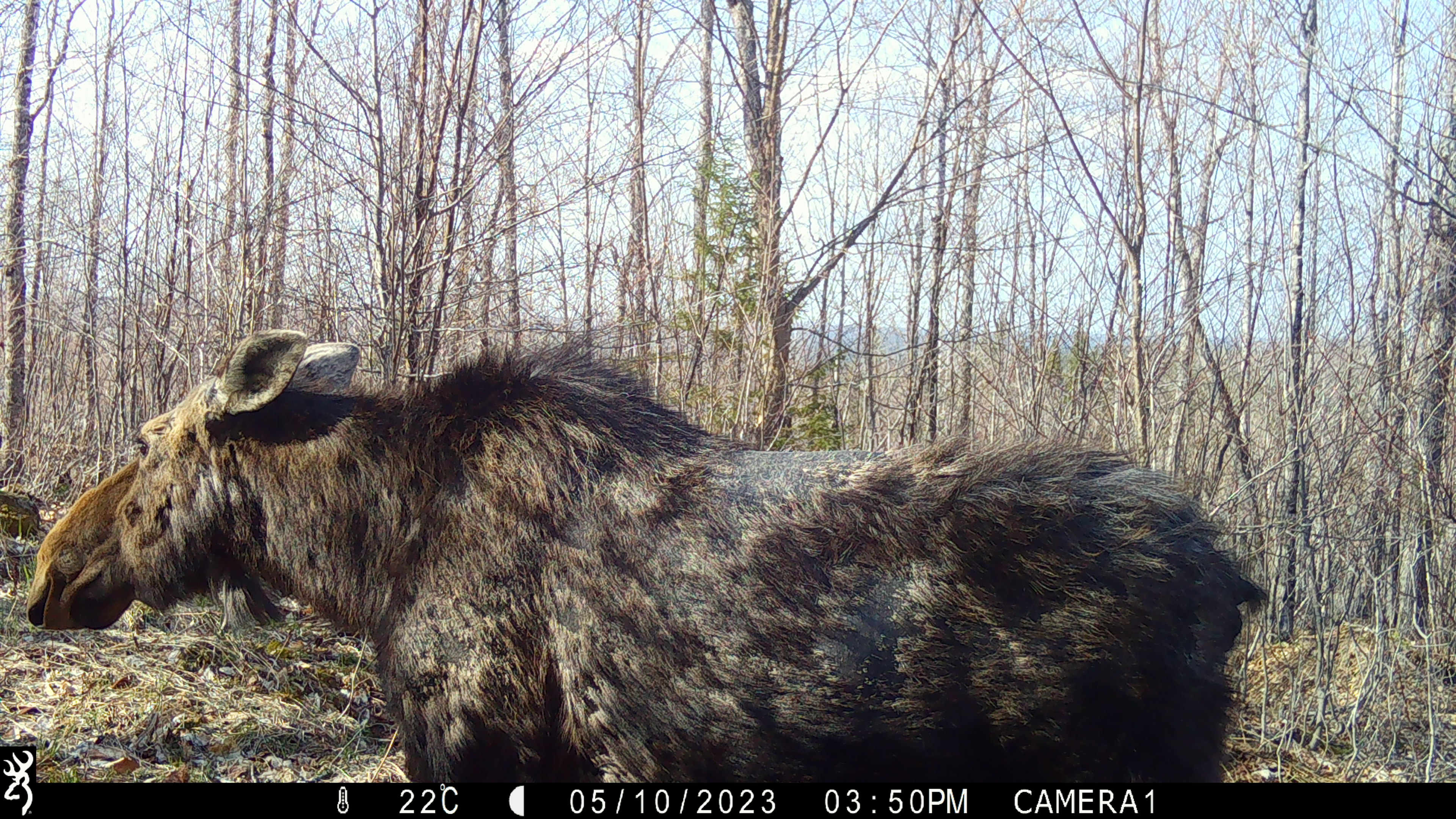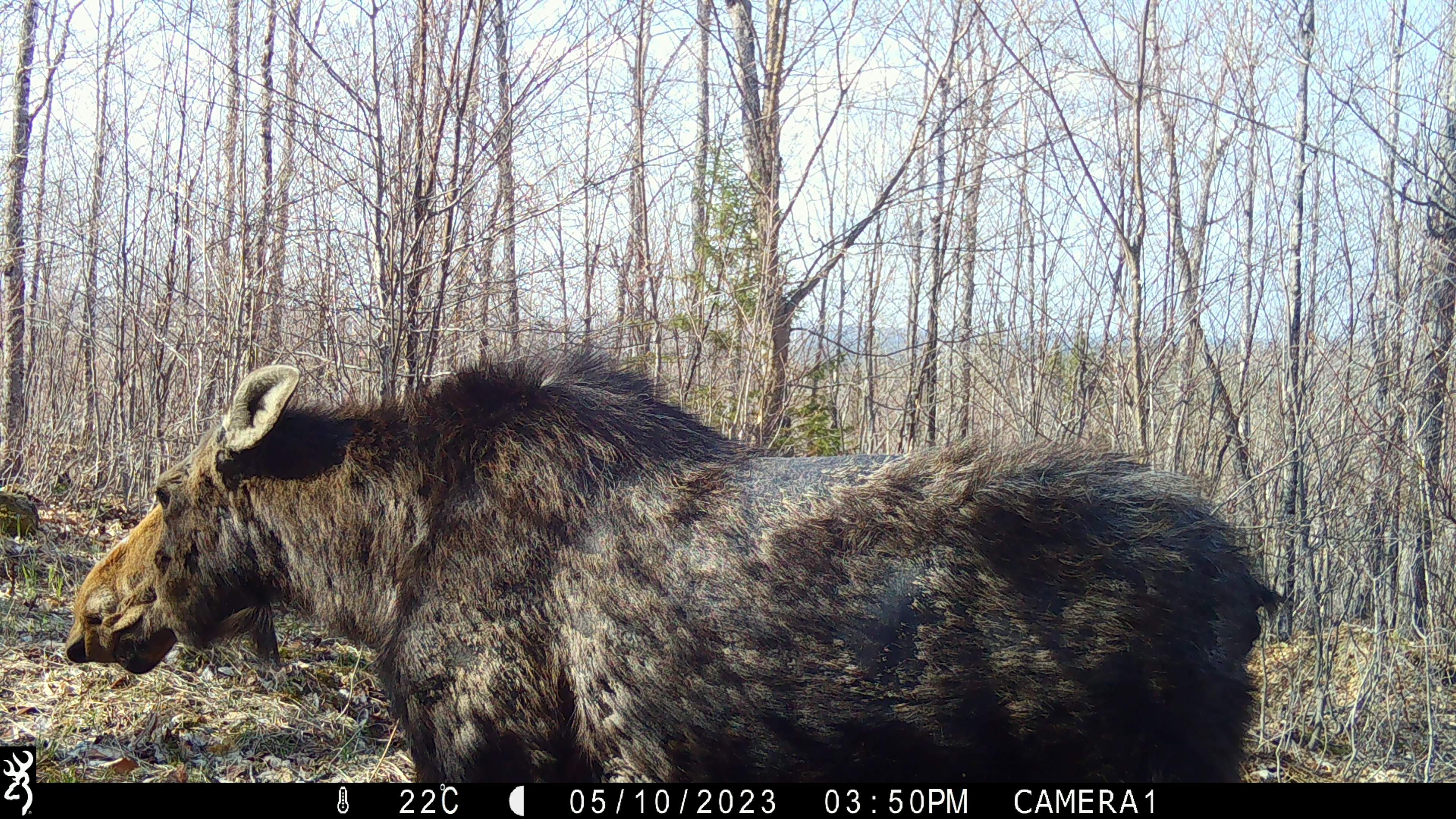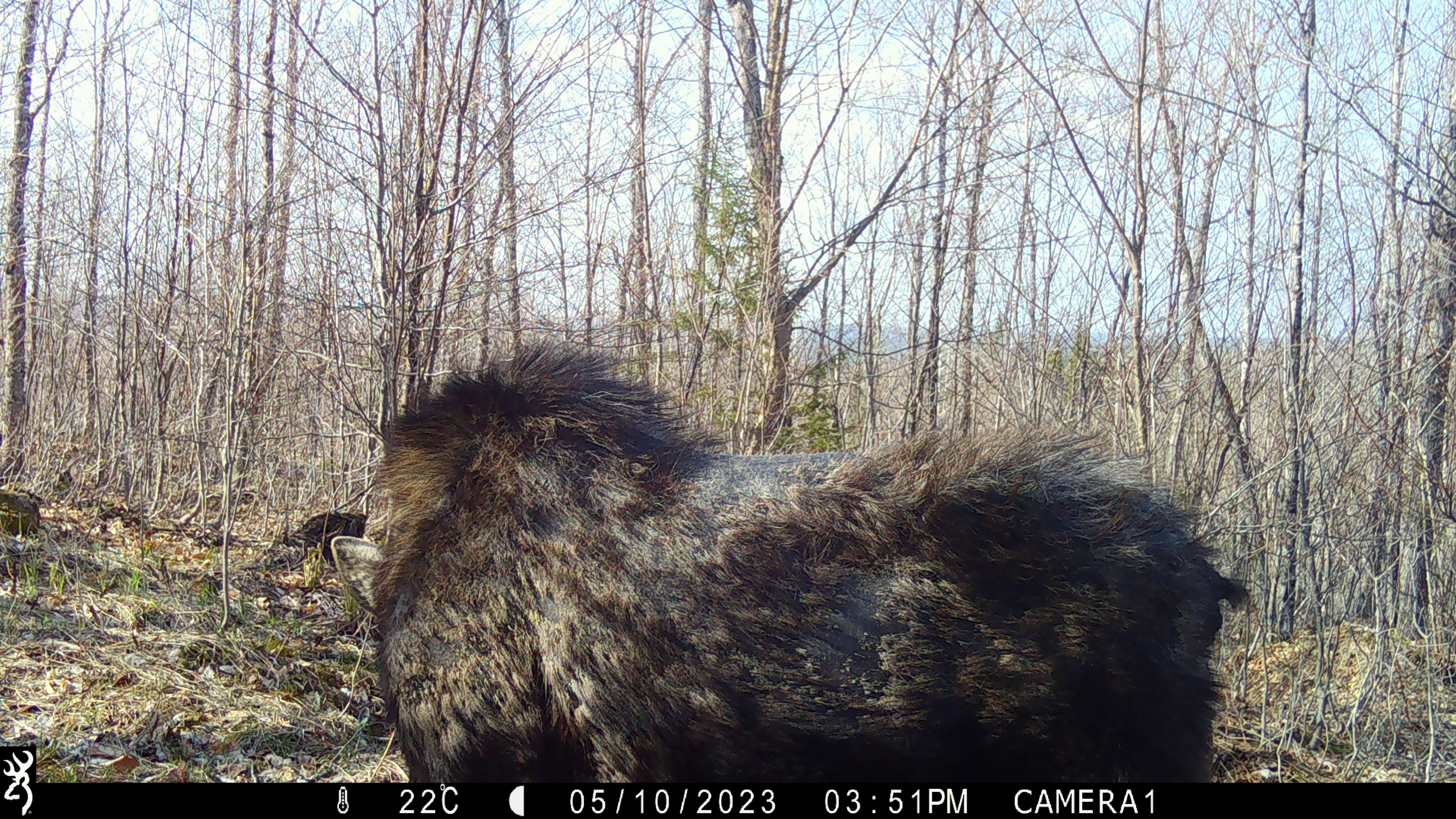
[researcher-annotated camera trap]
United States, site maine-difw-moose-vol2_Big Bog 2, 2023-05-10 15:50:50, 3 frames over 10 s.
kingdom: Animalia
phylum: Chordata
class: Mammalia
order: Artiodactyla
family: Cervidae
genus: Alces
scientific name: Alces alces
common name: moose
Moose (Alces alces).